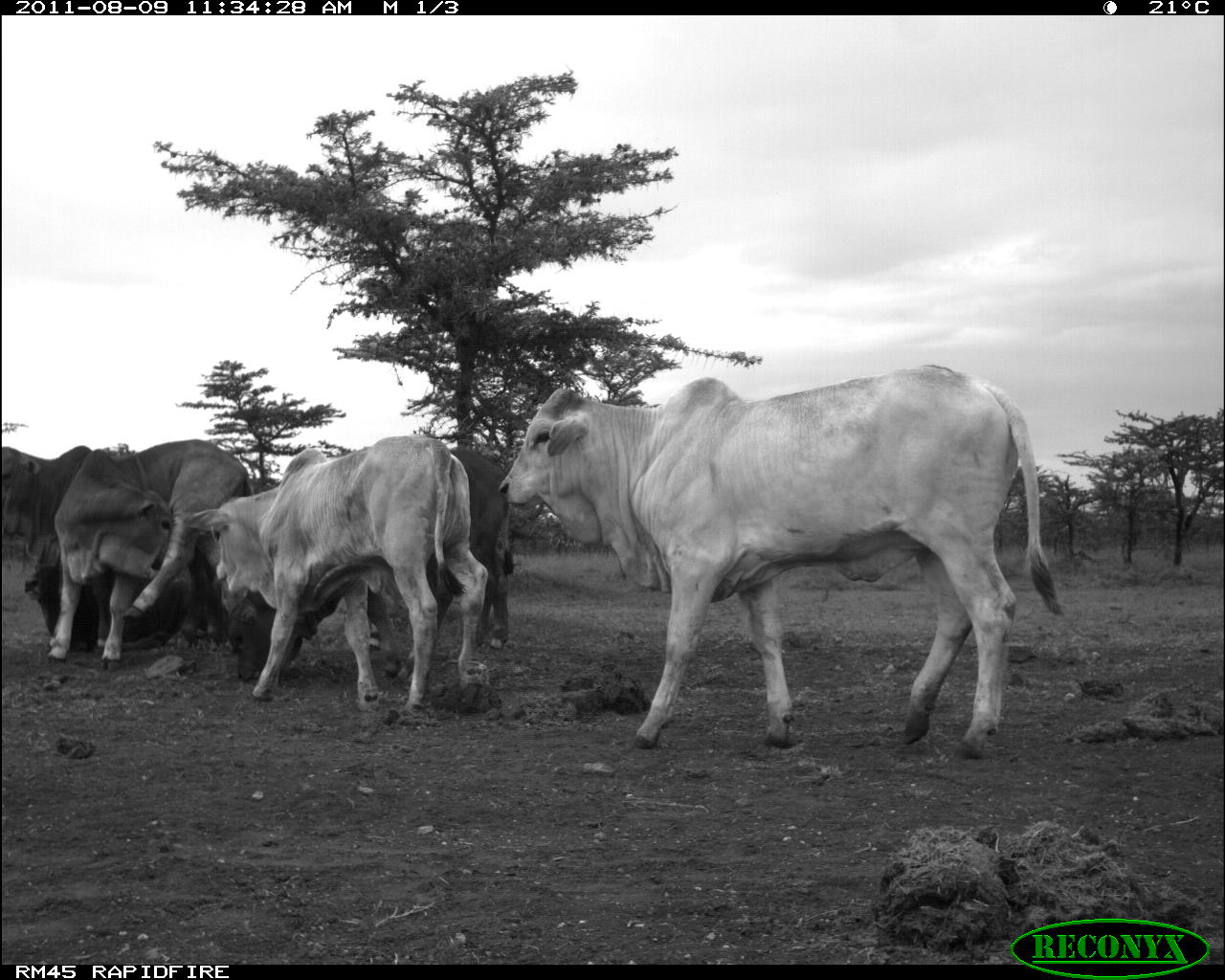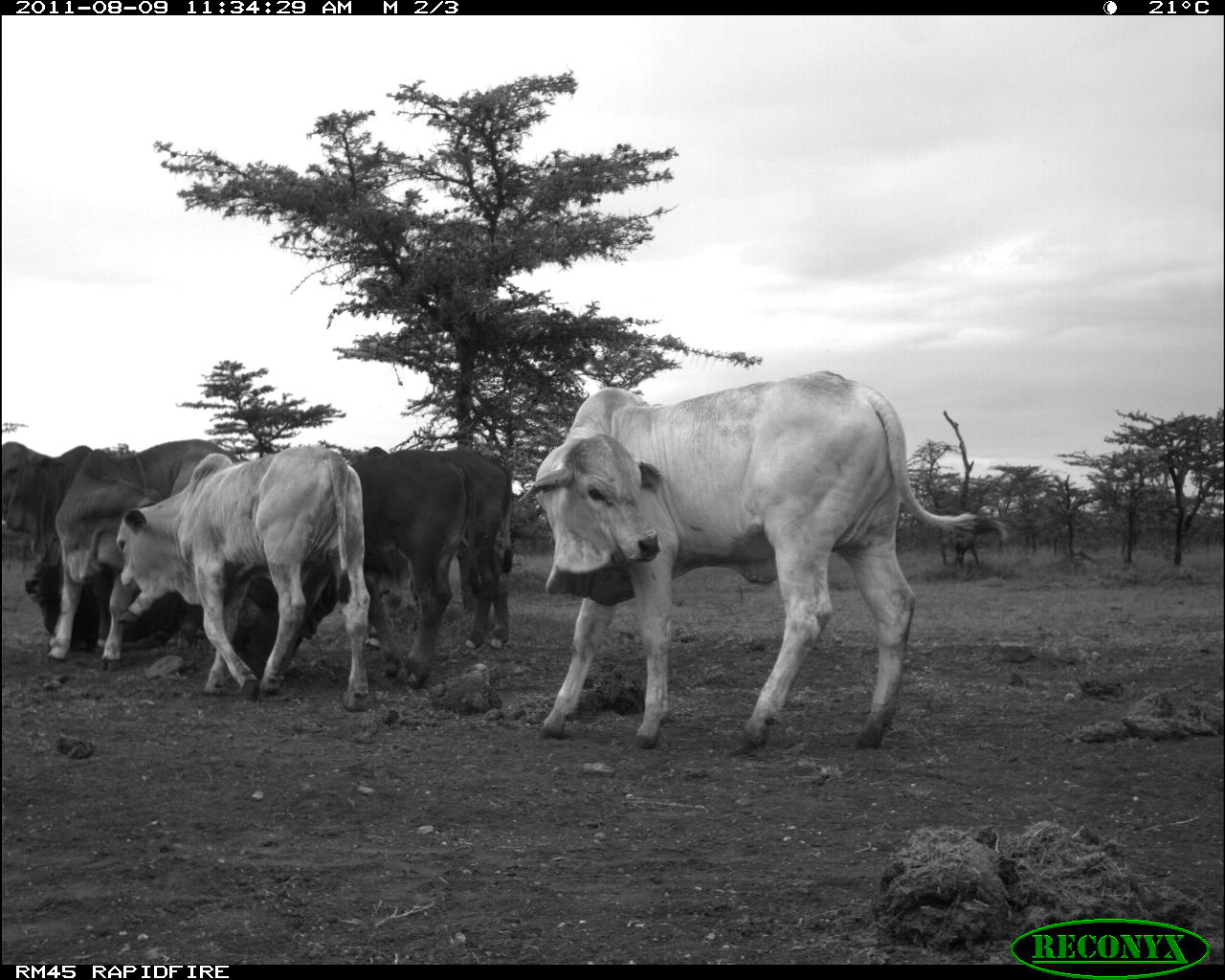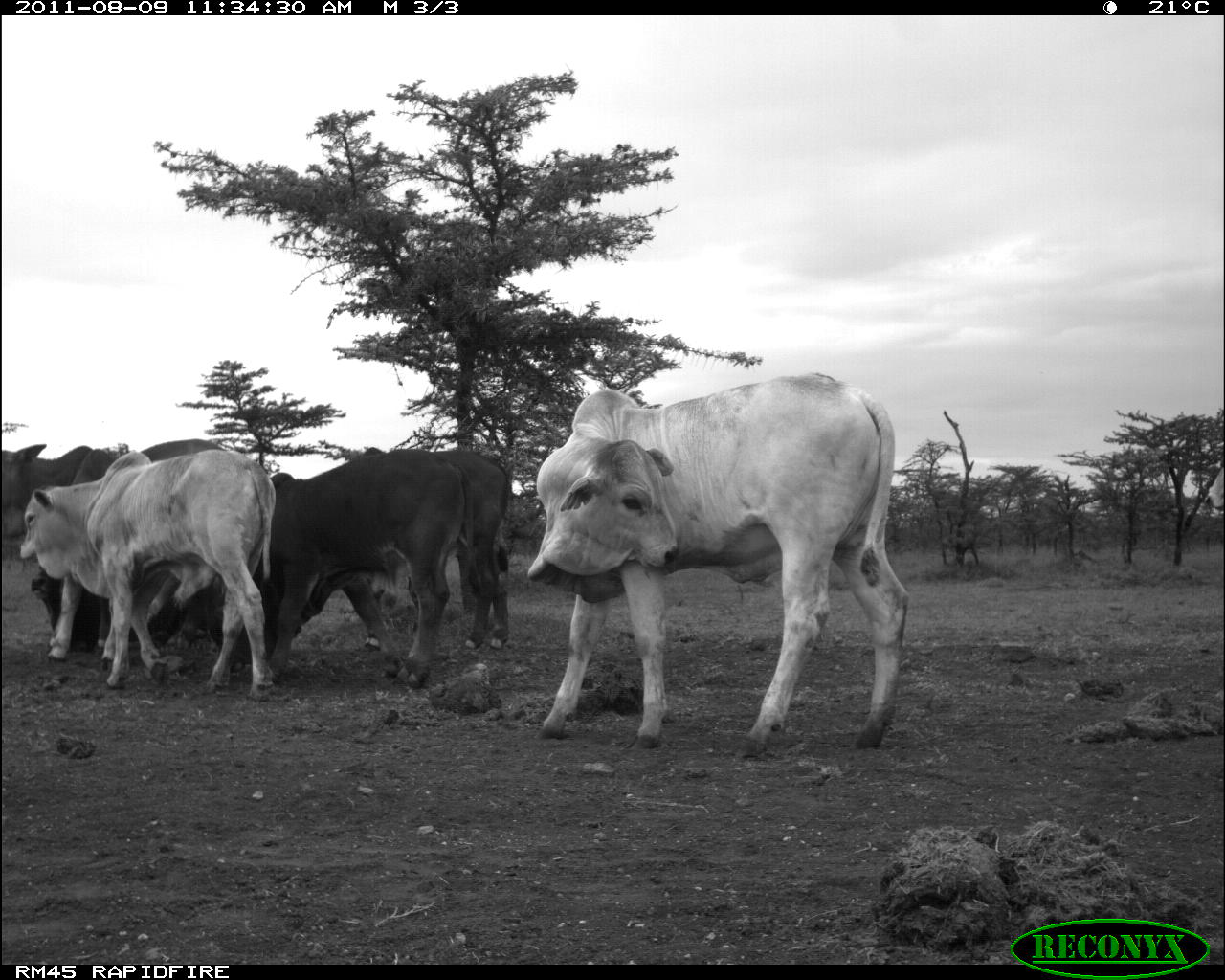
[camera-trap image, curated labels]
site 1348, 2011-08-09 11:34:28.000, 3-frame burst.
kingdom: Animalia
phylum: Chordata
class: Mammalia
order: Artiodactyla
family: Bovidae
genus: Bos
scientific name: Bos taurus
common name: domestic cattle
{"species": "Bos taurus (domestic cattle)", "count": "6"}